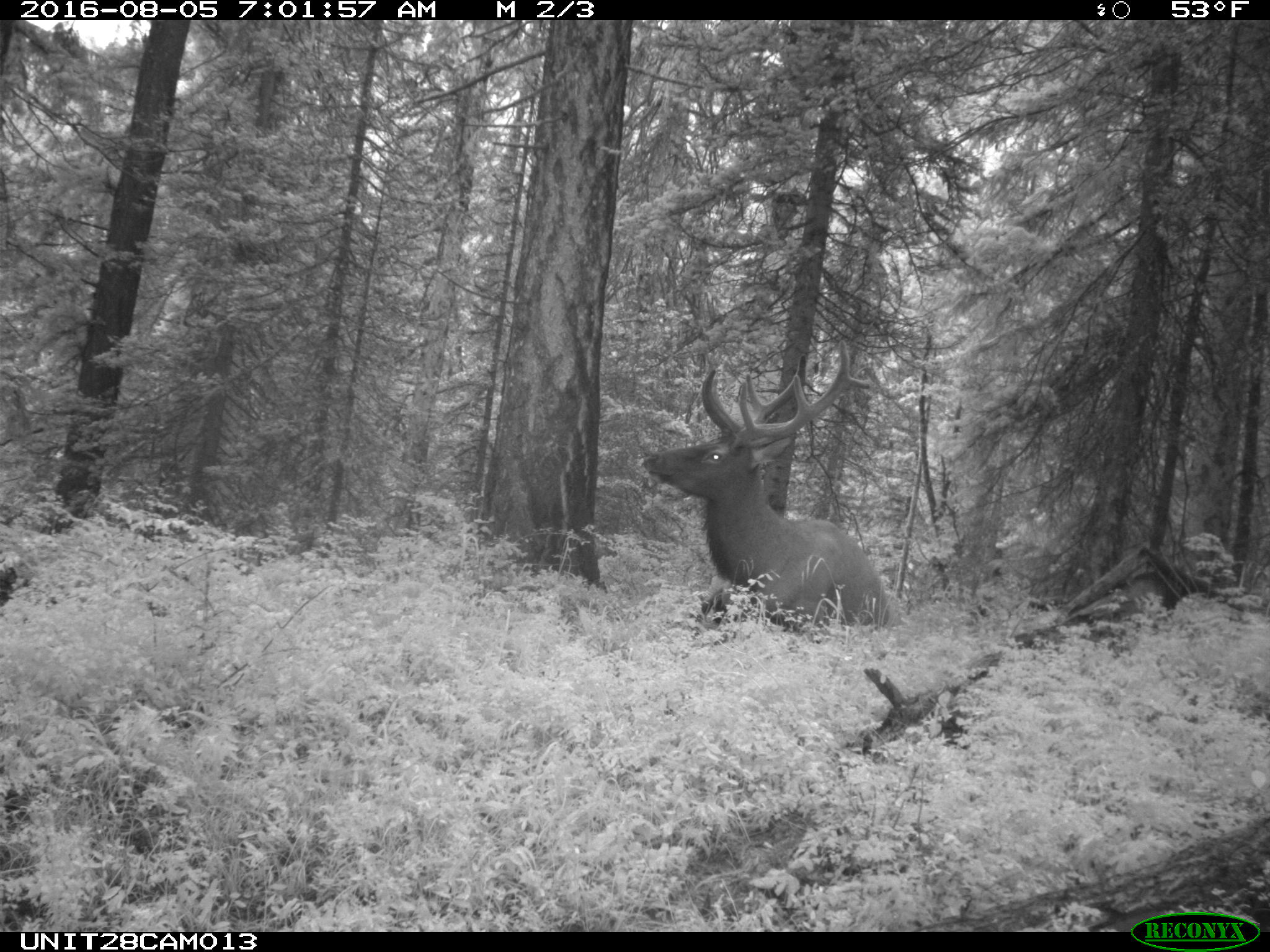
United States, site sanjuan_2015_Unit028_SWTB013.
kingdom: Animalia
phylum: Chordata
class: Mammalia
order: Artiodactyla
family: Cervidae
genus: Cervus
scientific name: Cervus elaphus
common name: red deer